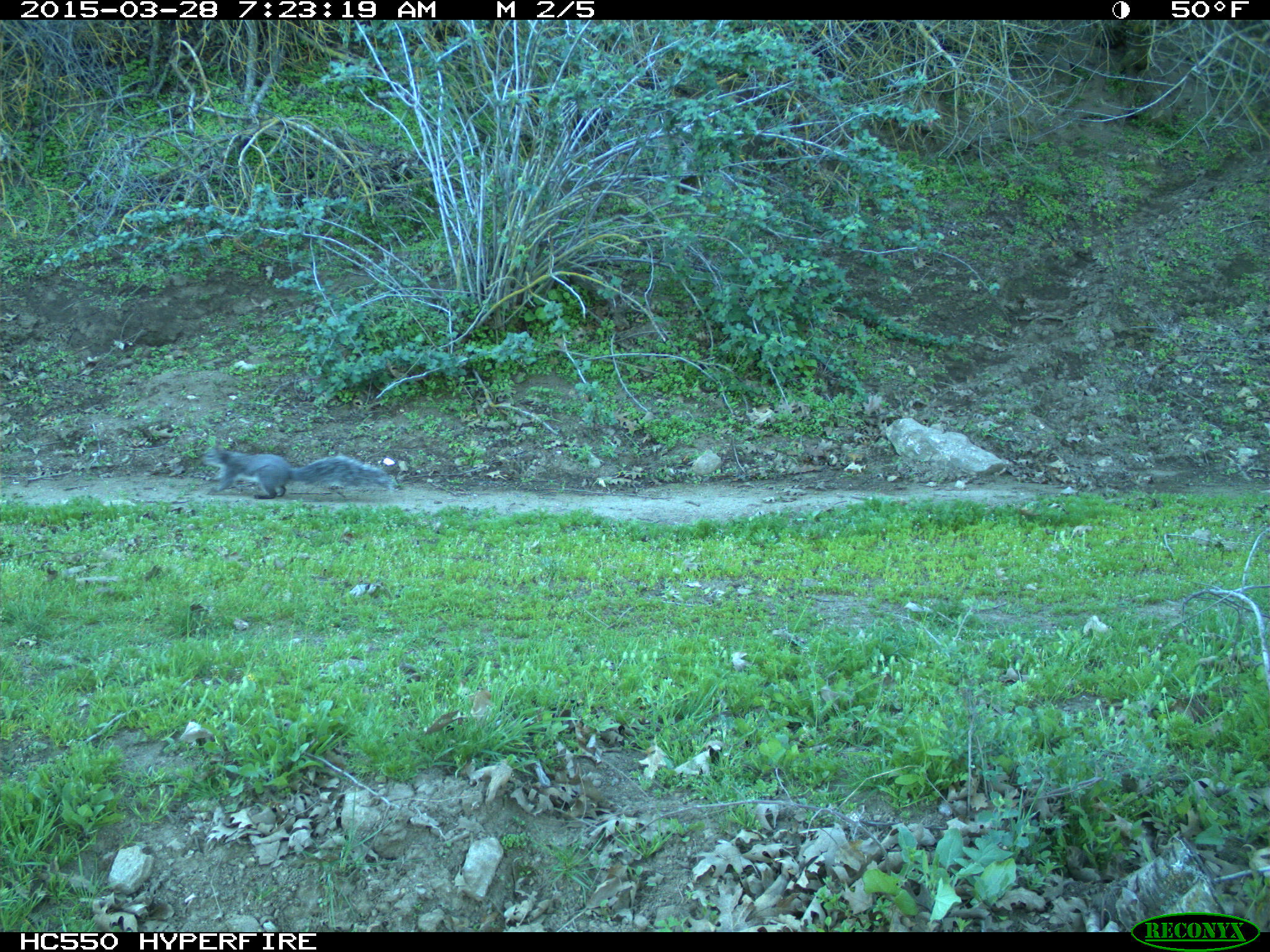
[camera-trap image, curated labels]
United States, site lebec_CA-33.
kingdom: Animalia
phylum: Chordata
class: Mammalia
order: Rodentia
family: Sciuridae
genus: Sciurus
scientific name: Sciurus carolinensis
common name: eastern gray squirrel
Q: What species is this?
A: Sciurus carolinensis (eastern gray squirrel).